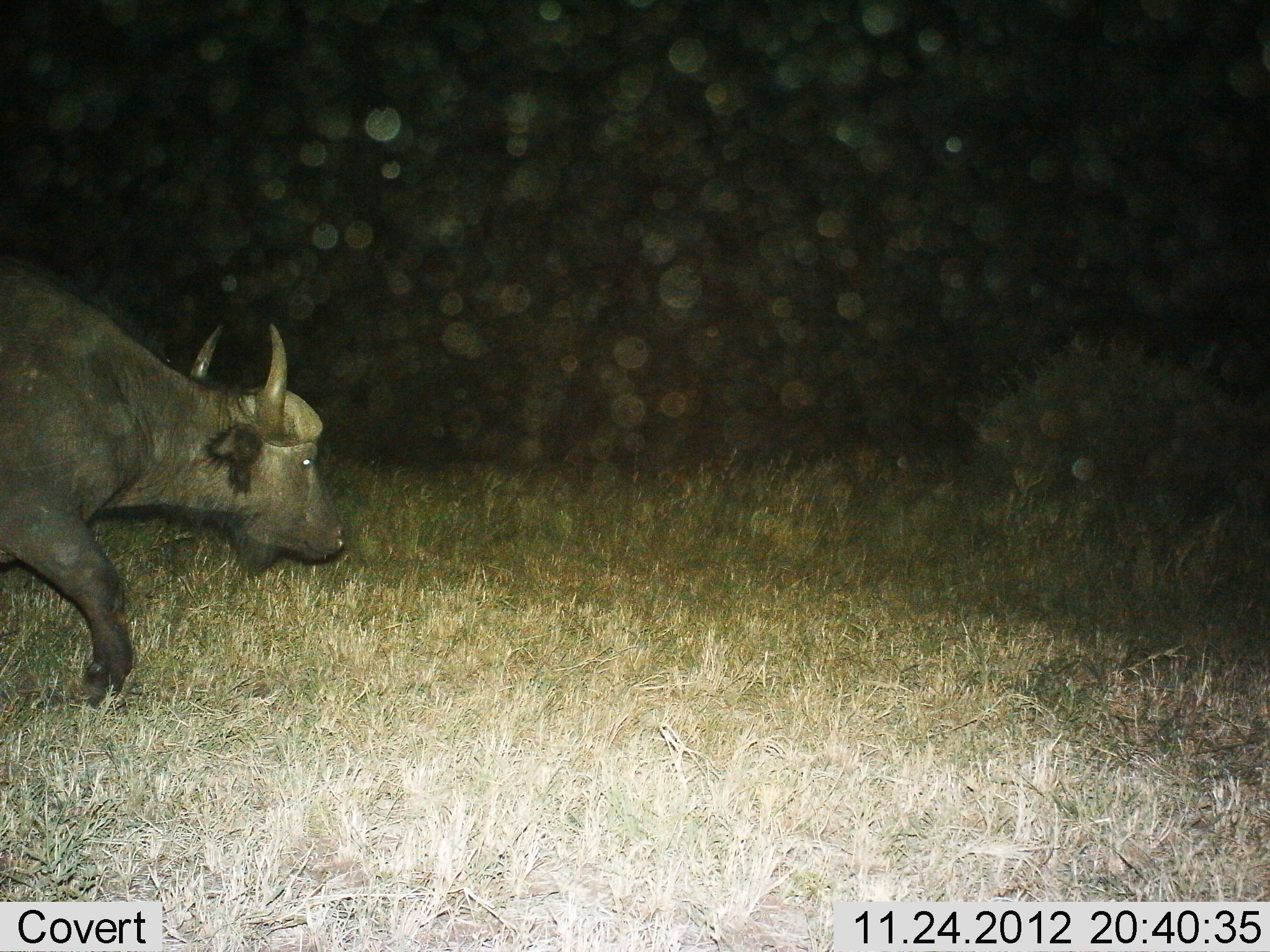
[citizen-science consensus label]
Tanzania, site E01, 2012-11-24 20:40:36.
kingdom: Animalia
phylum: Chordata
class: Mammalia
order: Artiodactyla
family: Bovidae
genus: Syncerus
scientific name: Syncerus caffer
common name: cape buffalo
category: buffalo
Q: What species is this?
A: Buffalo (cape buffalo) (Syncerus caffer).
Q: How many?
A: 1.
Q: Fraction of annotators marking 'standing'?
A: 4%.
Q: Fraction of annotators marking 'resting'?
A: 0%.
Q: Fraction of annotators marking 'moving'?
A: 96%.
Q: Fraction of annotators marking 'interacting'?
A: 0%.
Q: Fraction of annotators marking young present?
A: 0%.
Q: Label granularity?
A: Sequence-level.